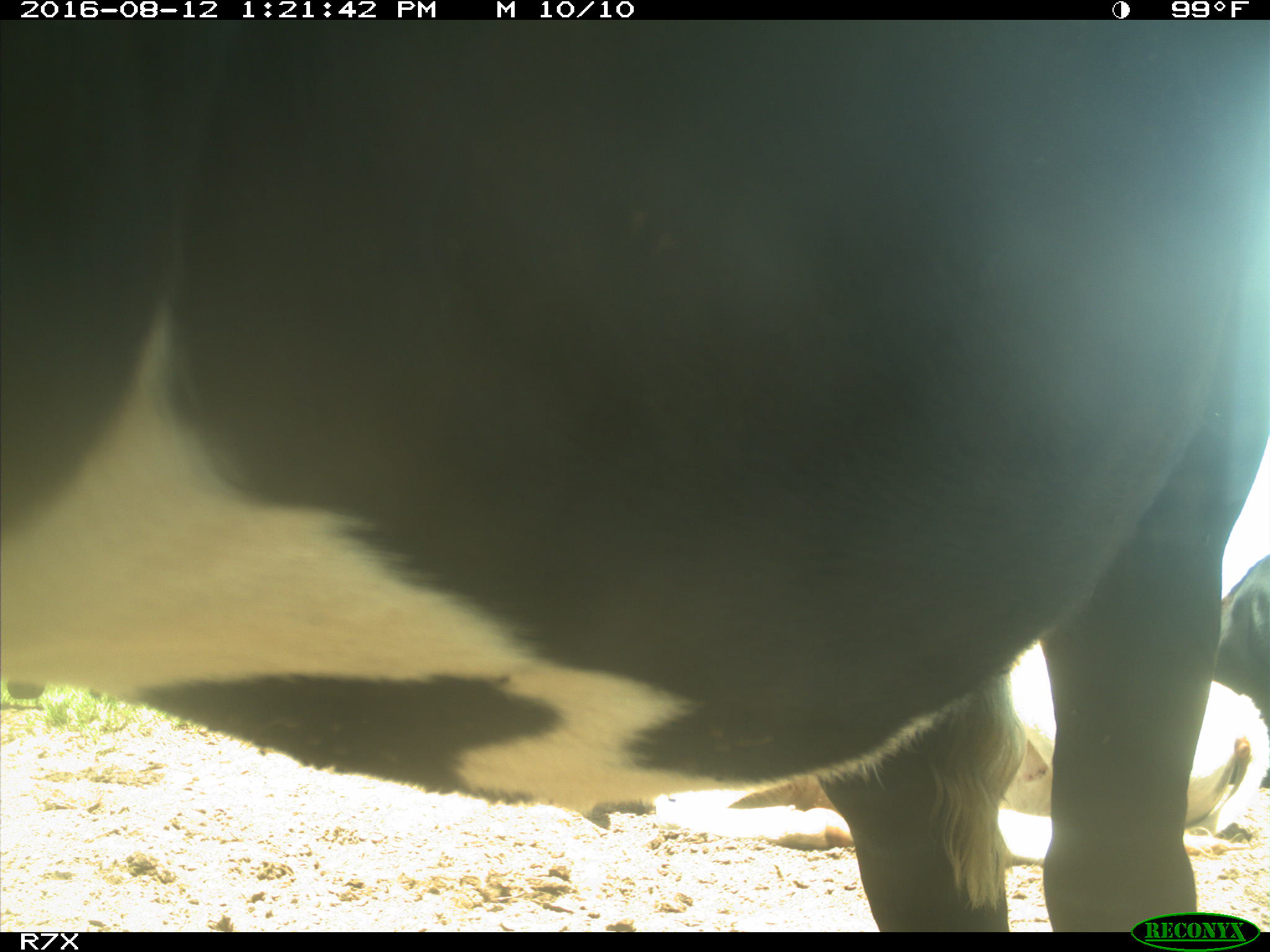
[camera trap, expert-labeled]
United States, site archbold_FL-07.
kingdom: Animalia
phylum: Chordata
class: Mammalia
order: Artiodactyla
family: Bovidae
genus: Bos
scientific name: Bos taurus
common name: domestic cow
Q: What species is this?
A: Bos taurus (domestic cow).